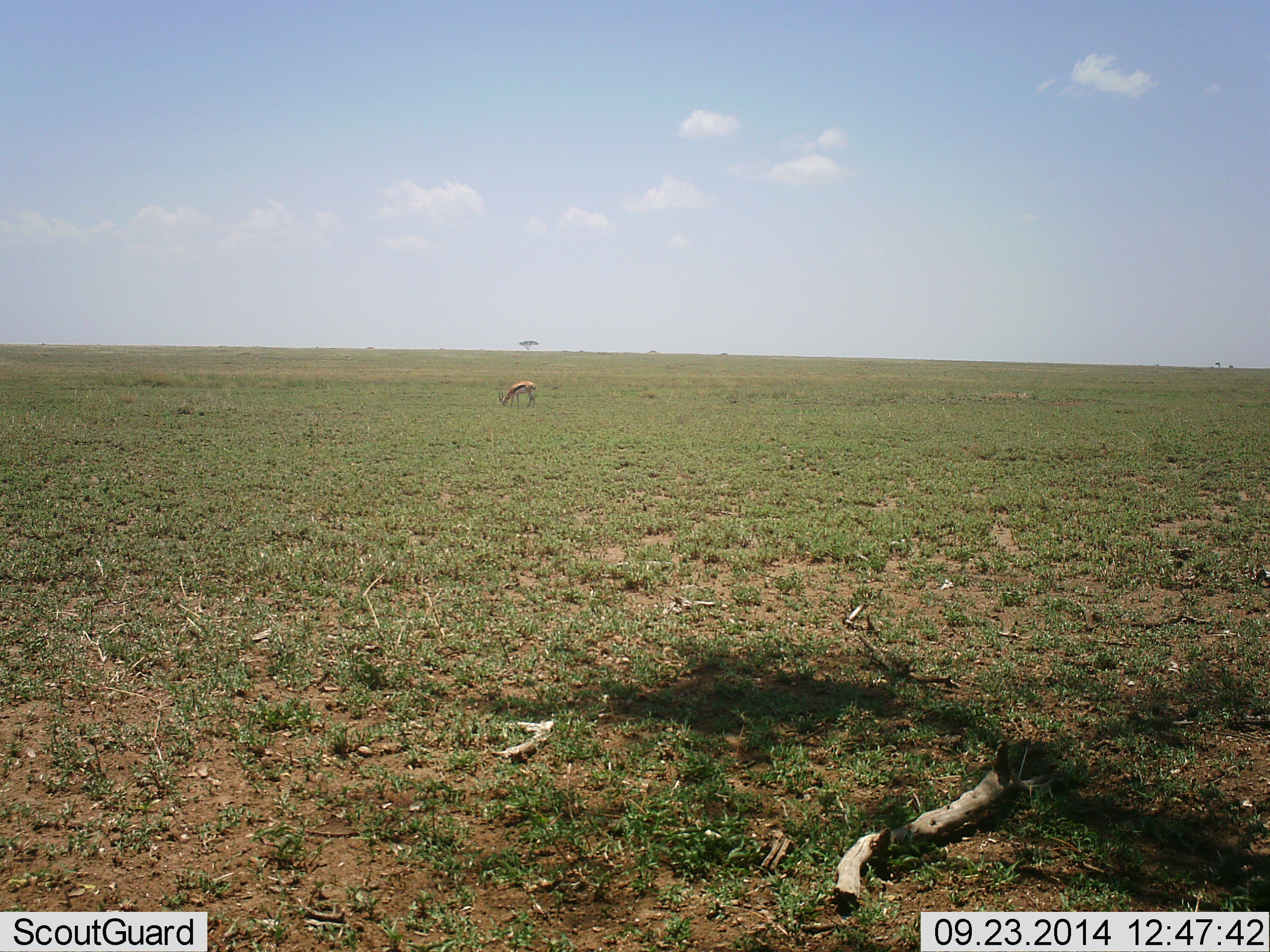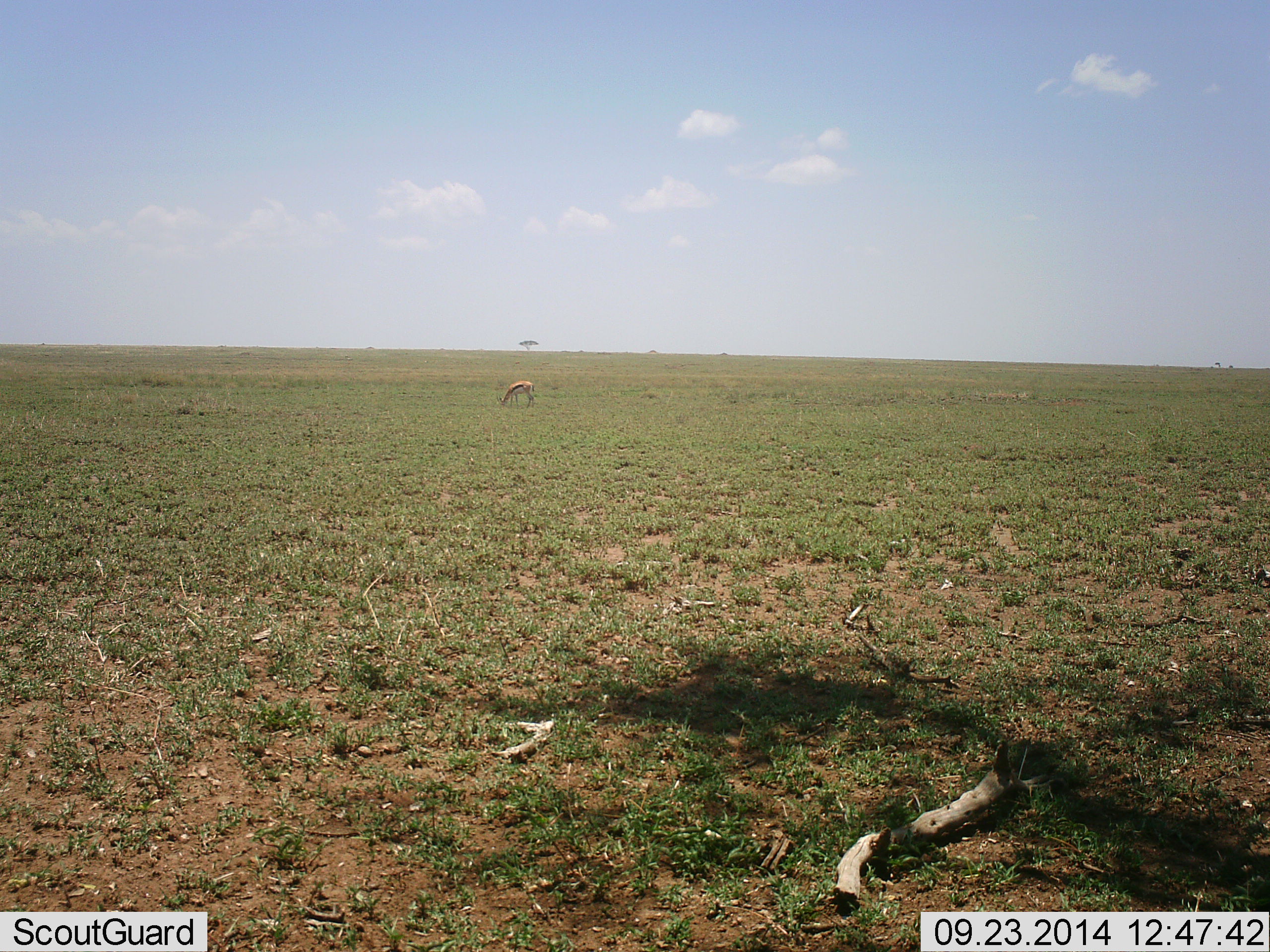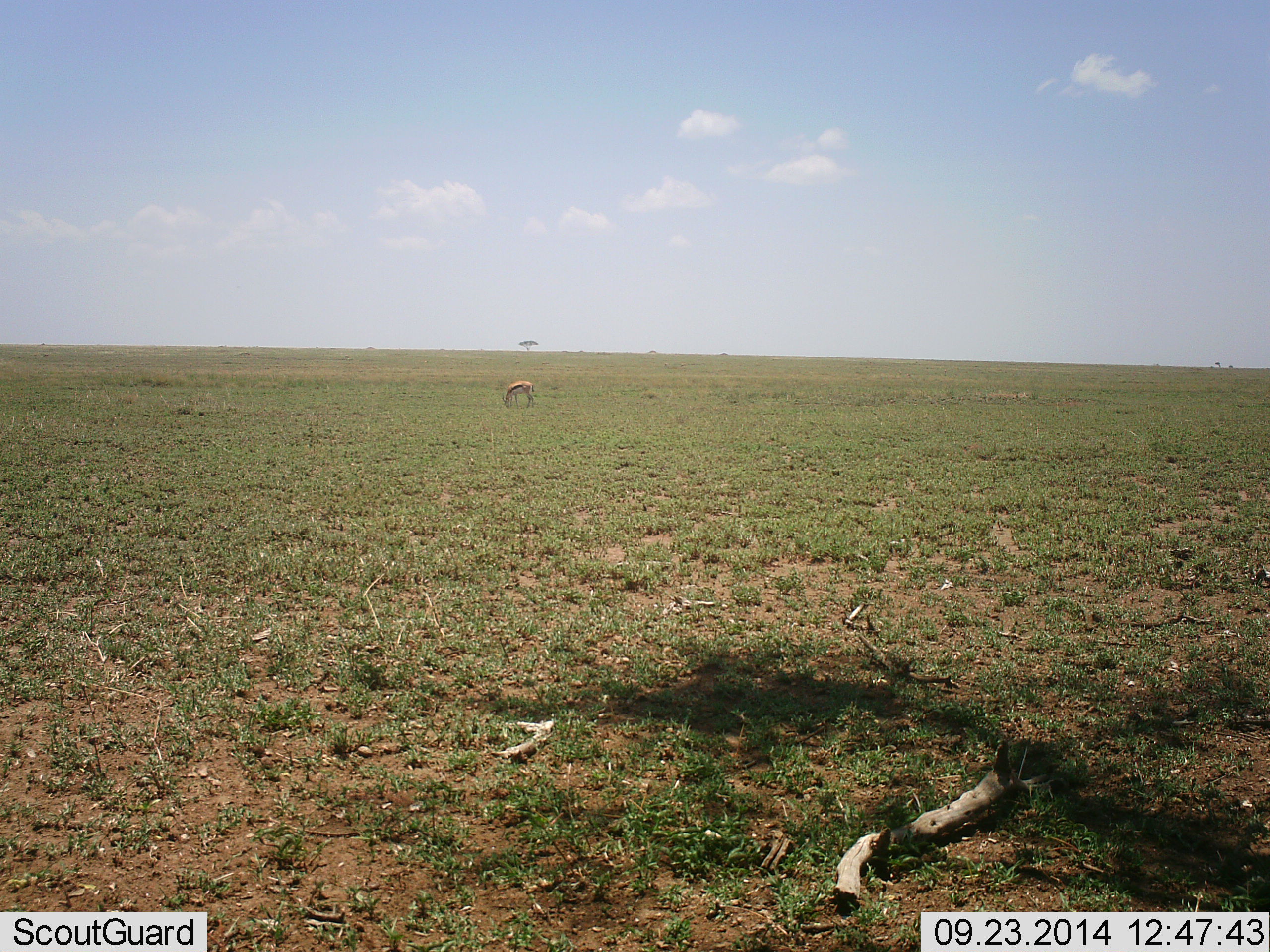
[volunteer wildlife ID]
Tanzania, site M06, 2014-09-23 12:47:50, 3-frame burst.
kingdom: Animalia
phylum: Chordata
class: Mammalia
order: Artiodactyla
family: Bovidae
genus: Eudorcas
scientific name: Eudorcas thomsonii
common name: thomson's gazelle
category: gazellethomsons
Gazellethomsons (thomson's gazelle) (Eudorcas thomsonii), count 1. Behavior (volunteer vote fractions): standing 10%, resting 0%, moving 0%, interacting 0%. Young present (vote fraction): 0%. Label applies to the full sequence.